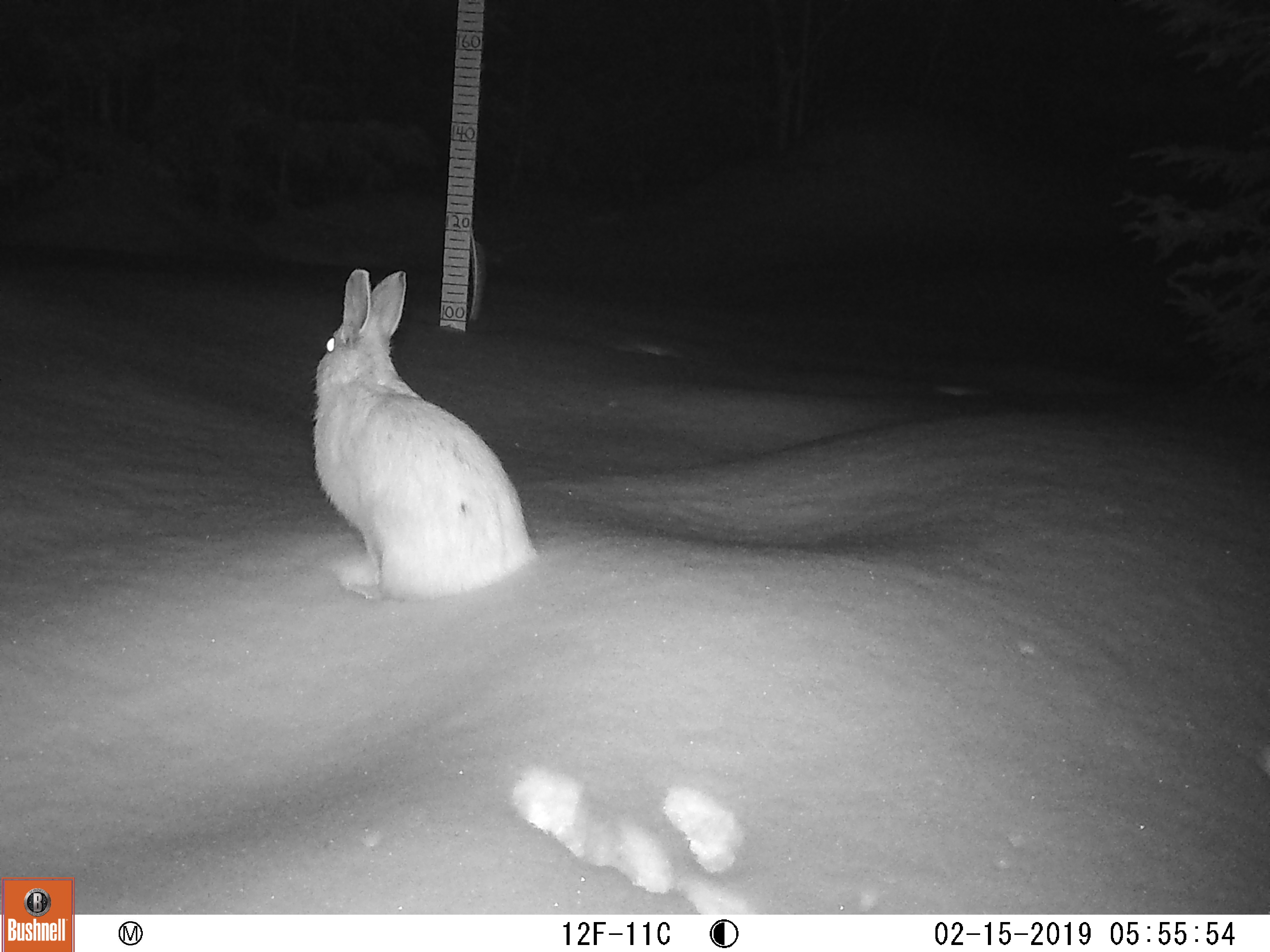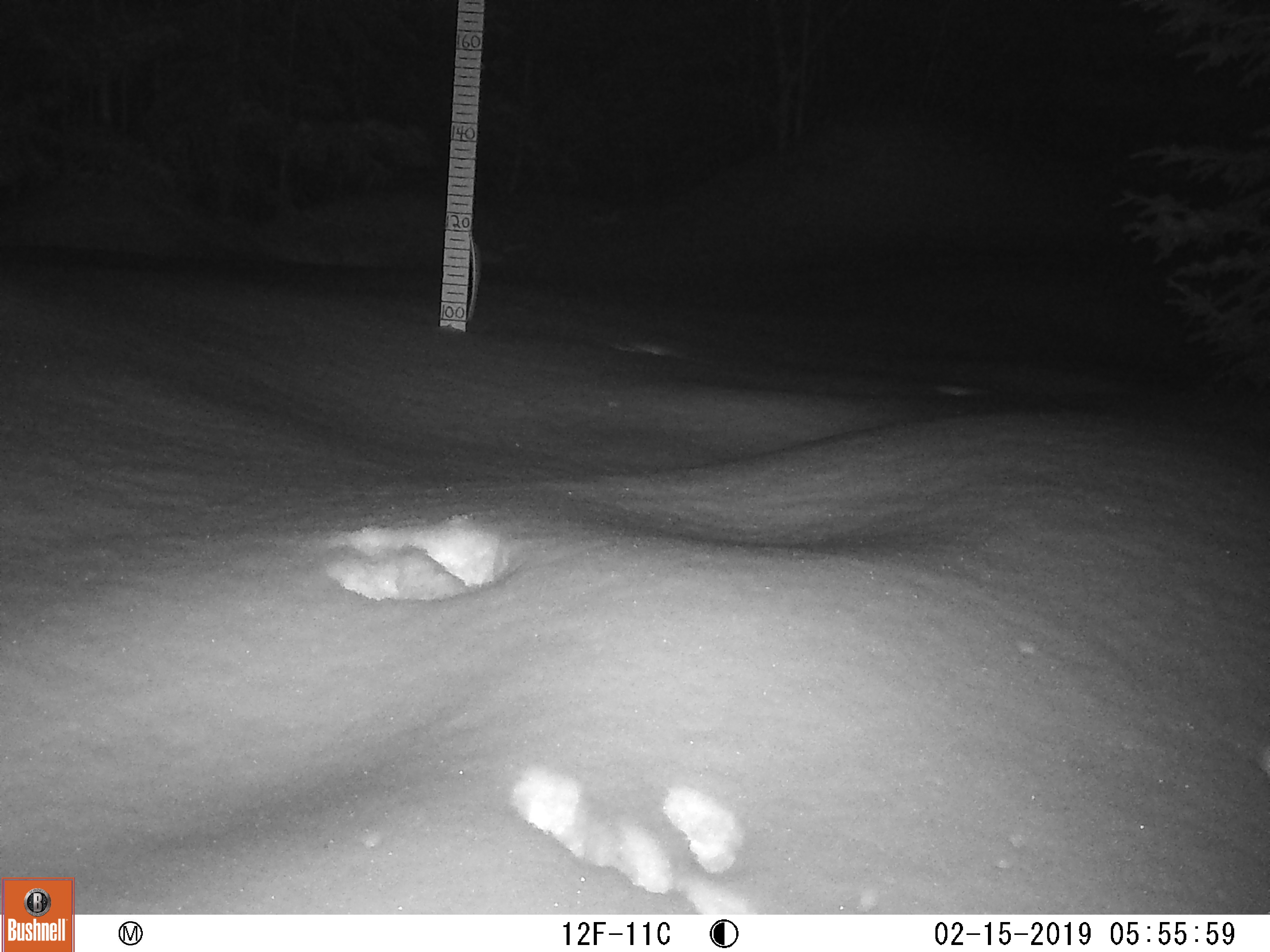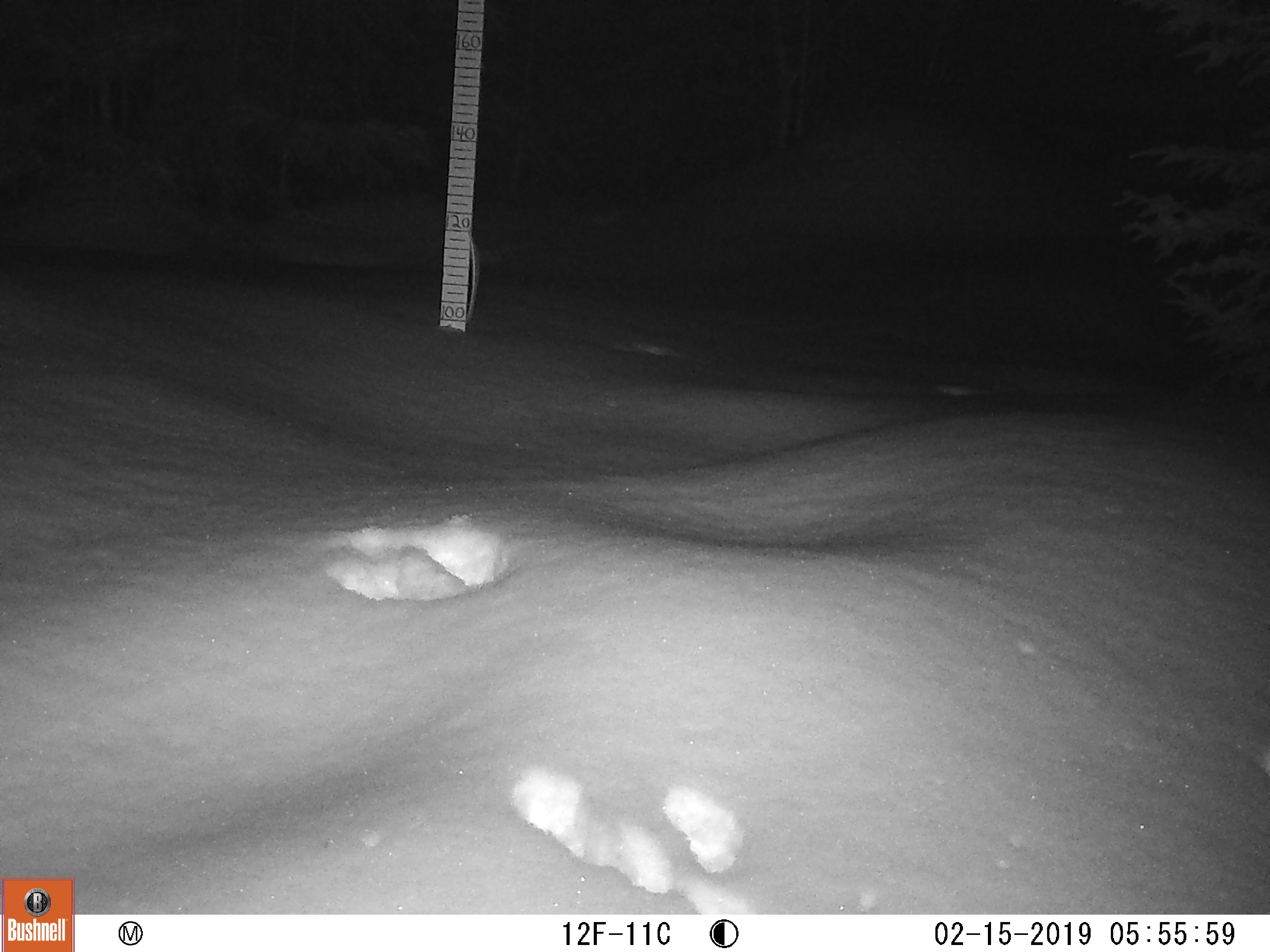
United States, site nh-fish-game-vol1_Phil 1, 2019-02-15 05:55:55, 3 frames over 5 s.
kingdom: Animalia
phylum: Chordata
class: Mammalia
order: Lagomorpha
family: Leporidae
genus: Lepus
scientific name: Lepus americanus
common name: snowshoe hare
Snowshoe hare (Lepus americanus).